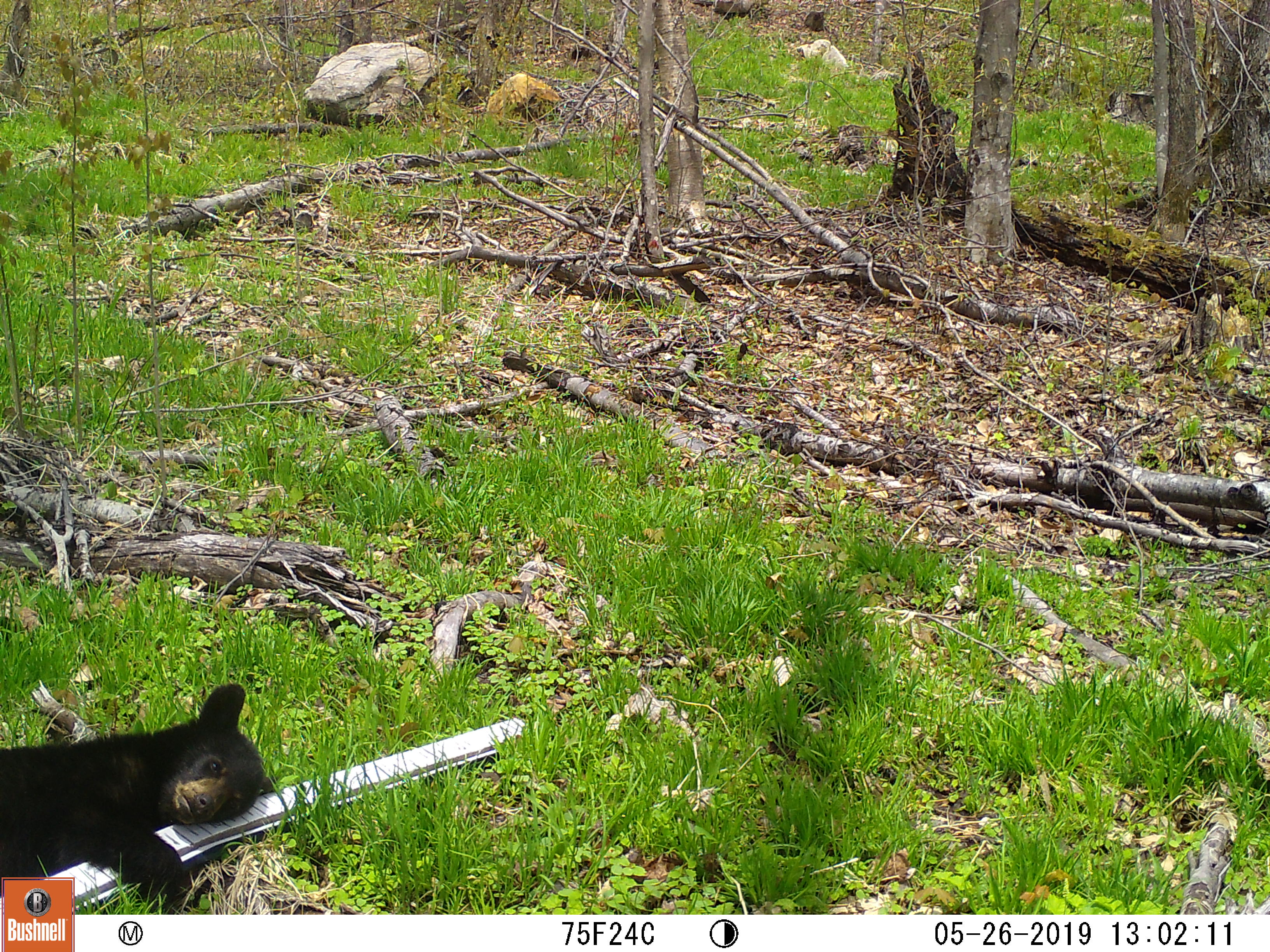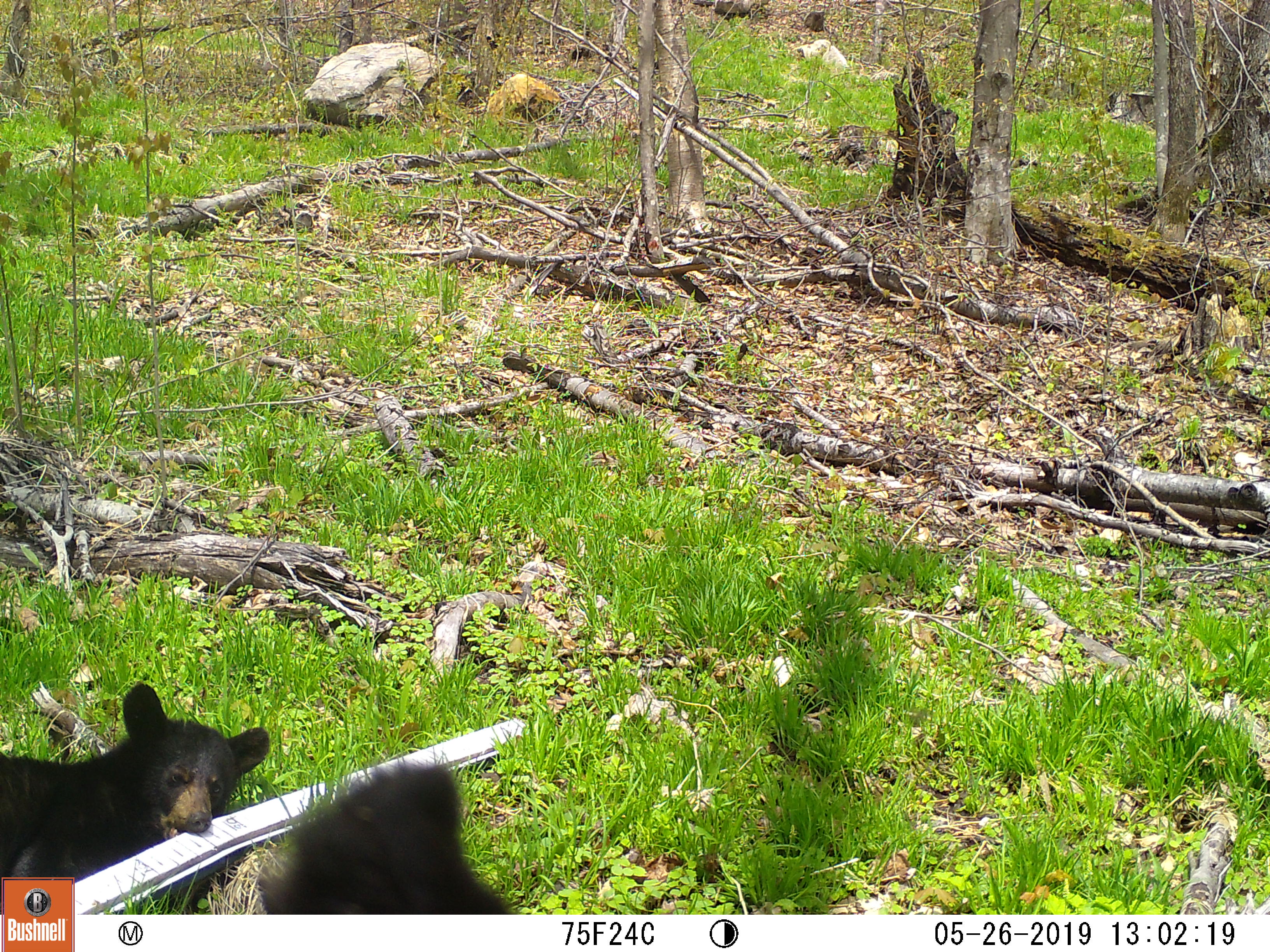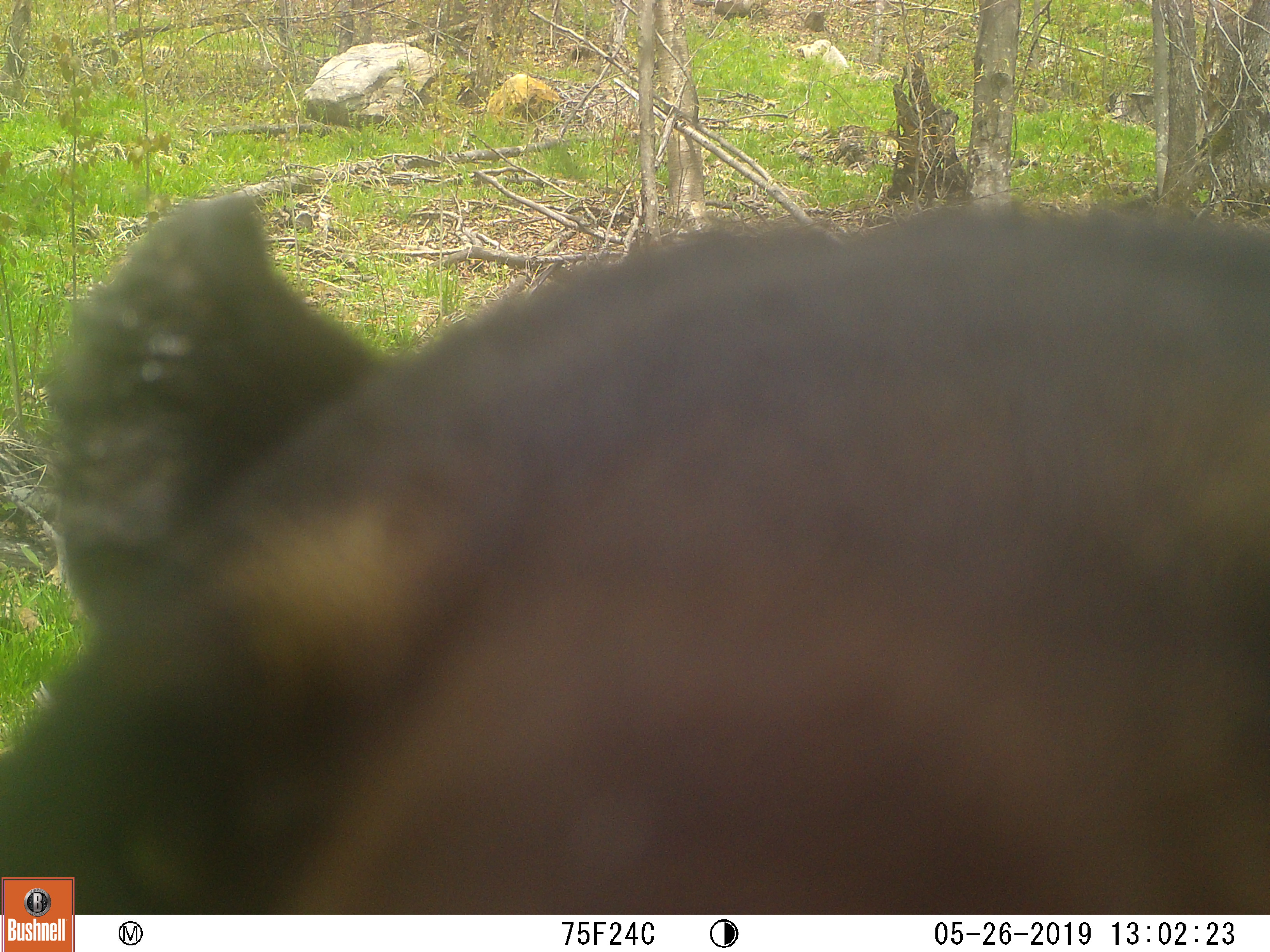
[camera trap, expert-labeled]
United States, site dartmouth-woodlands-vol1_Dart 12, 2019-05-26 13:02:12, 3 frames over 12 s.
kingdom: Animalia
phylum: Chordata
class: Mammalia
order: Carnivora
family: Ursidae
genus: Ursus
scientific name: Ursus americanus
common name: black bear